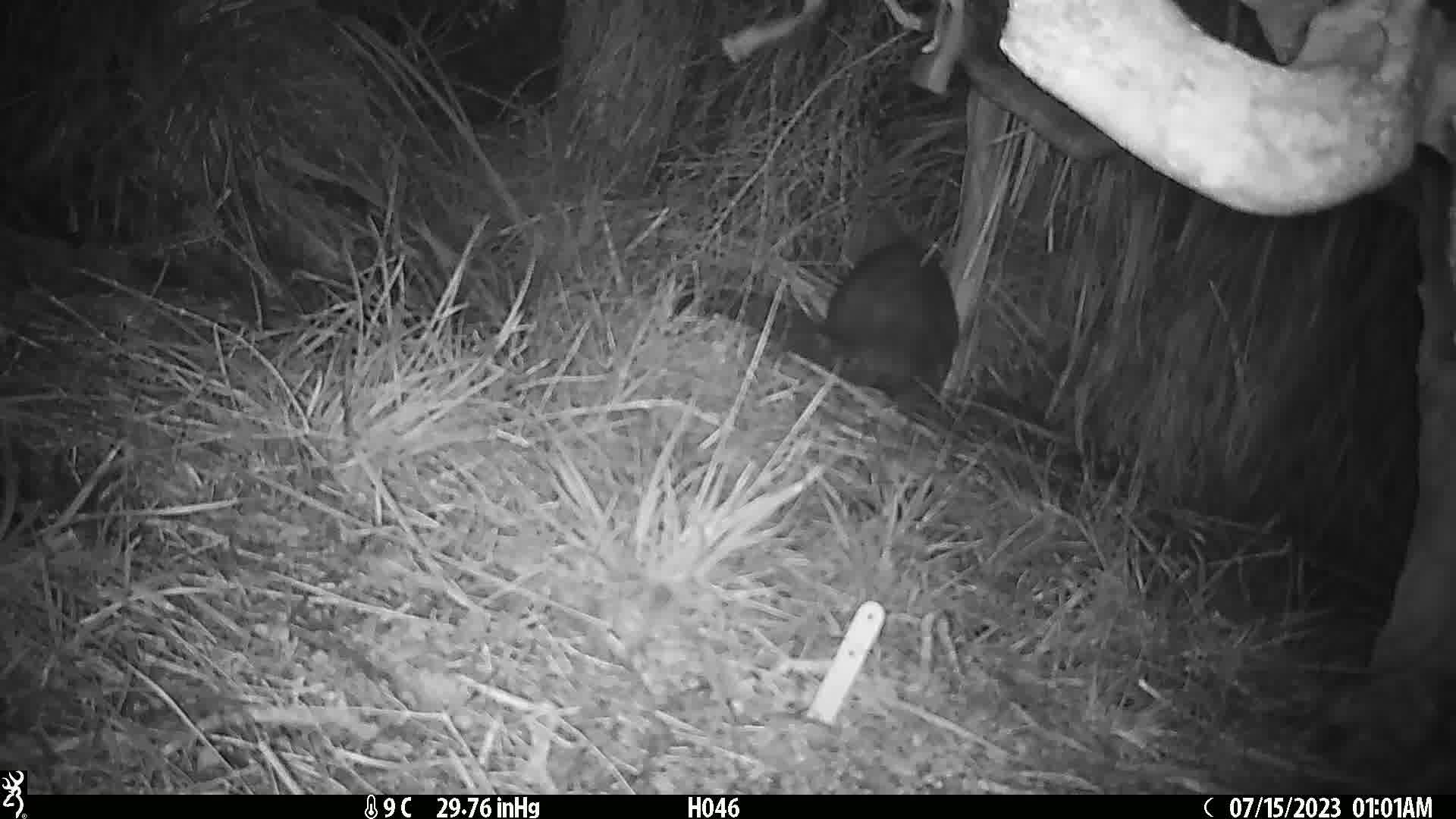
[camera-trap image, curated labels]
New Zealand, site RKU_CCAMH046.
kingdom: Animalia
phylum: Chordata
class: Mammalia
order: Diprotodontia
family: Phalangeridae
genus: Trichosurus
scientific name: Trichosurus vulpecula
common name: common brushtail possum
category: possum